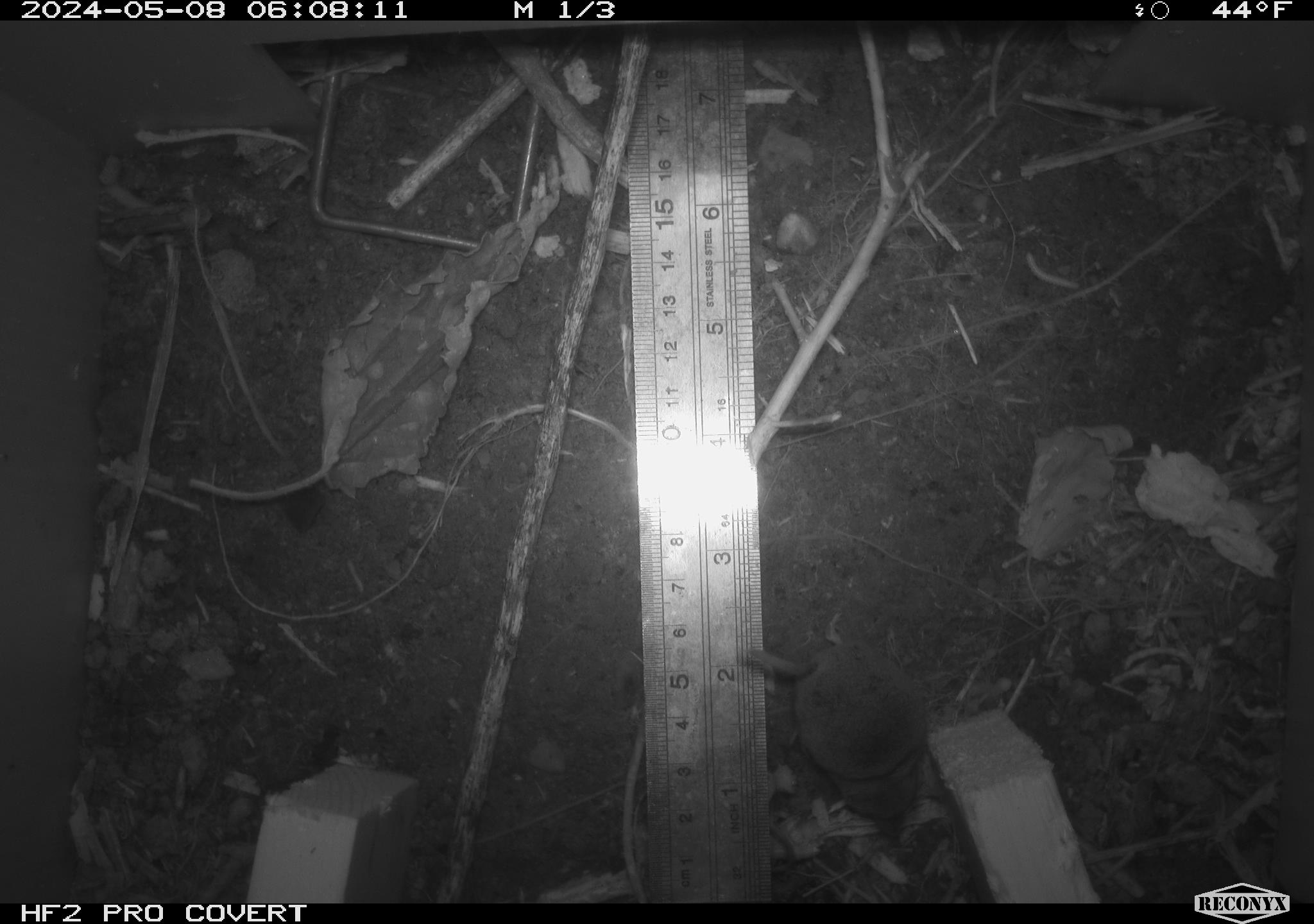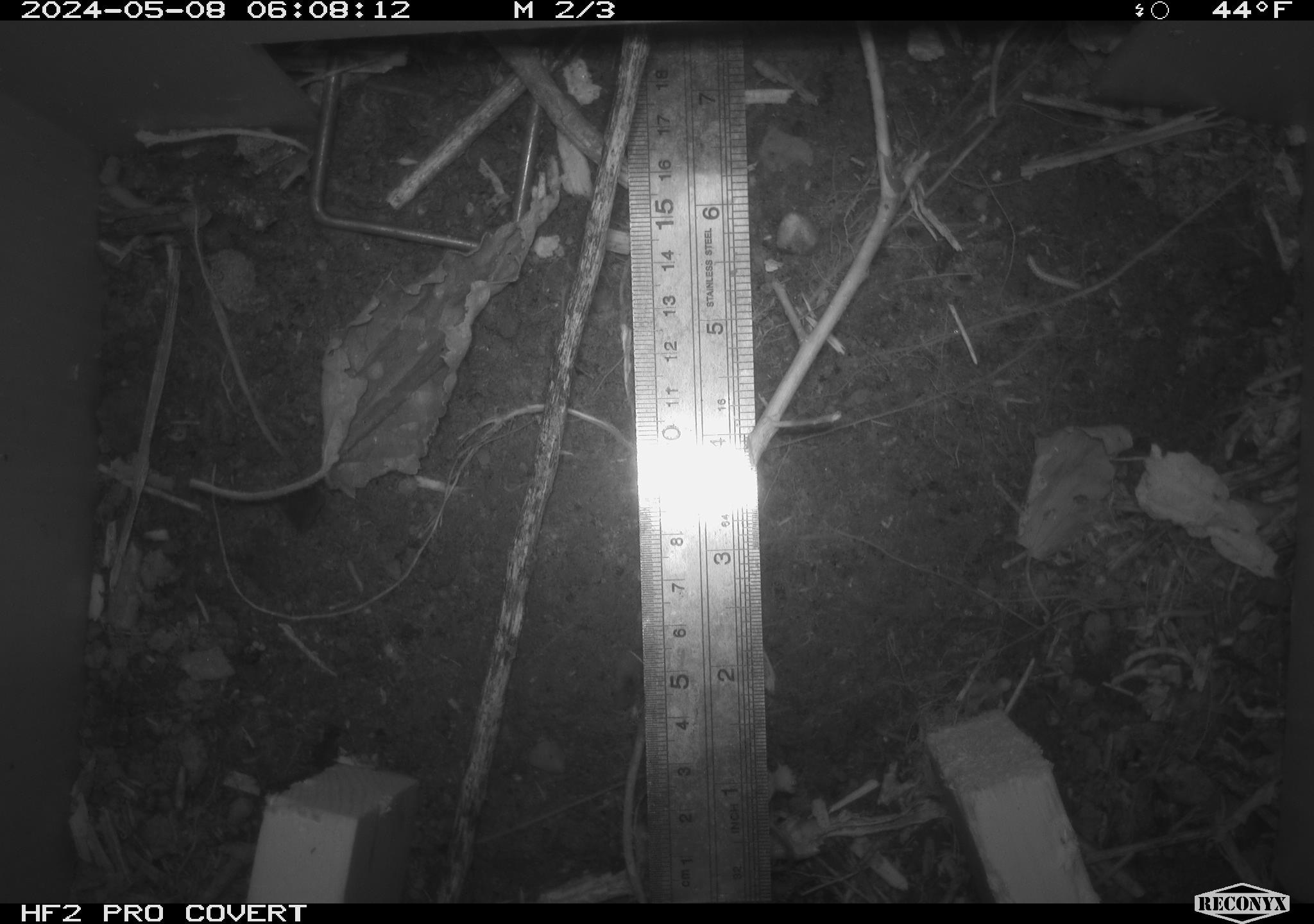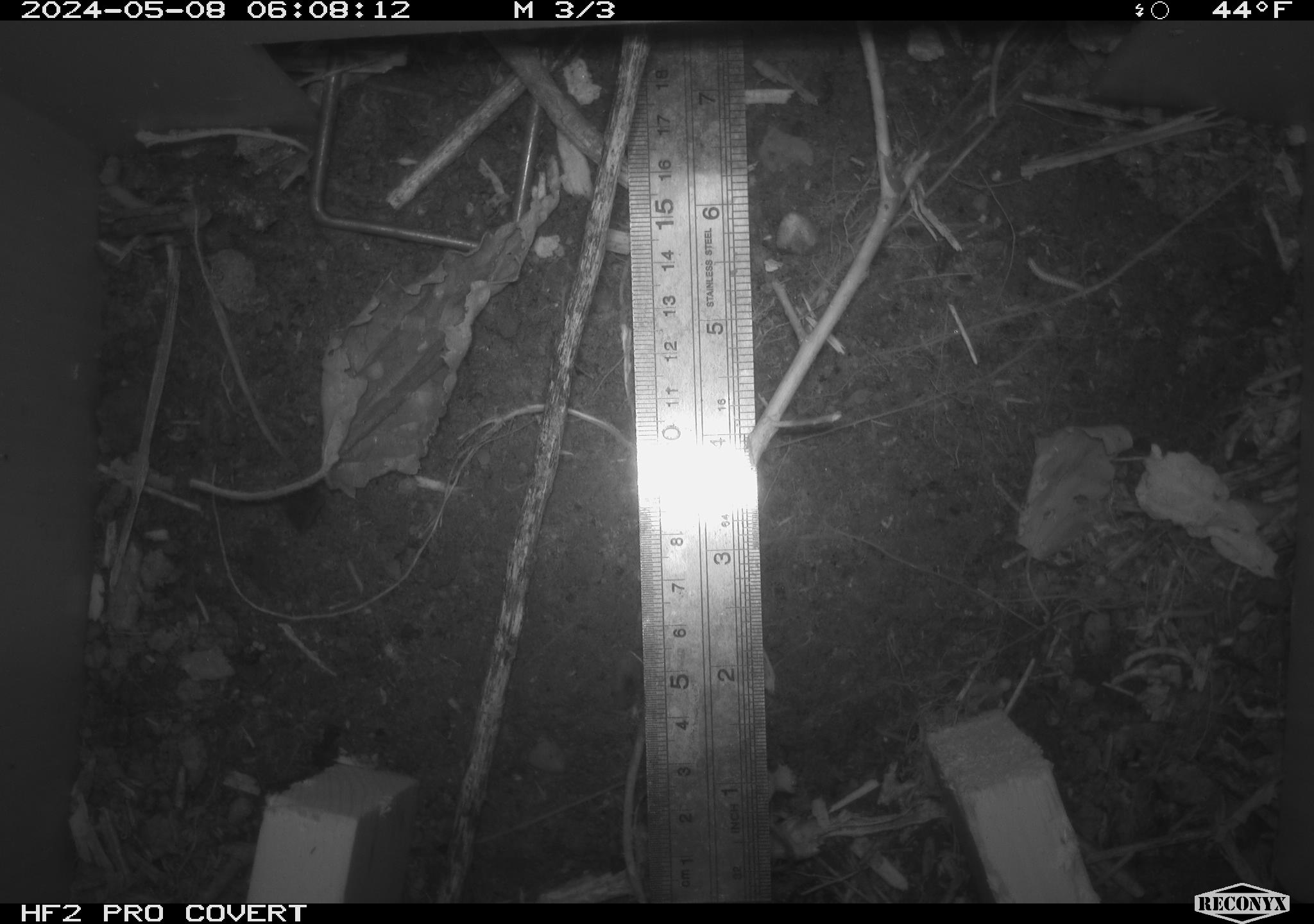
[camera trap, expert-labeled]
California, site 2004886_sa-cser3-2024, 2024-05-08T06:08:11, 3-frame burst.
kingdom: Animalia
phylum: Chordata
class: Mammalia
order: Eulipotyphla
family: Soricidae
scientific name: Soricidae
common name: shrews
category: soricidae family